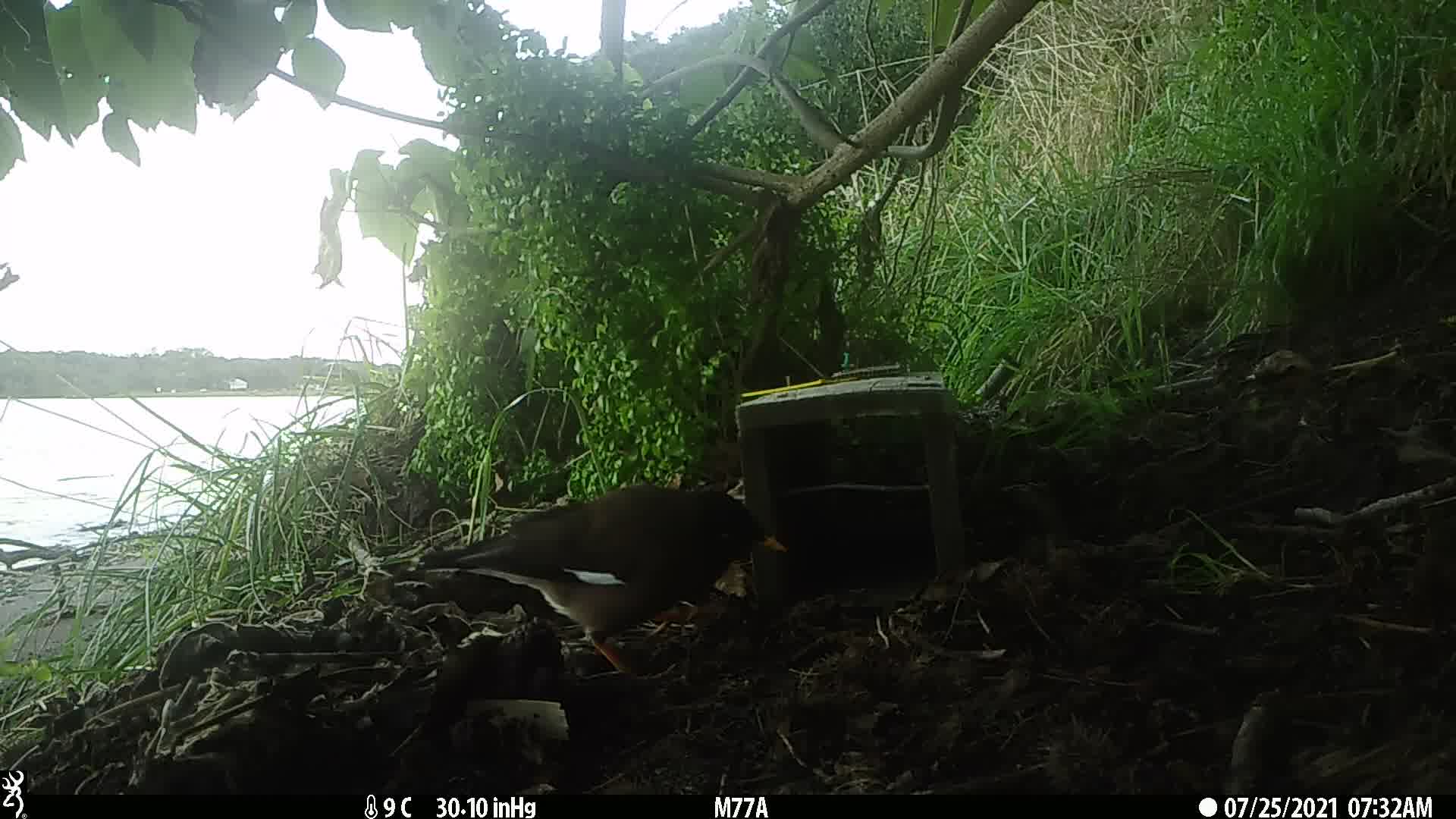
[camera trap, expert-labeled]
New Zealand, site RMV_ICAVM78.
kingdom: Animalia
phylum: Chordata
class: Aves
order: Passeriformes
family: Sturnidae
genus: Acridotheres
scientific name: Acridotheres tristis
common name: common myna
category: myna